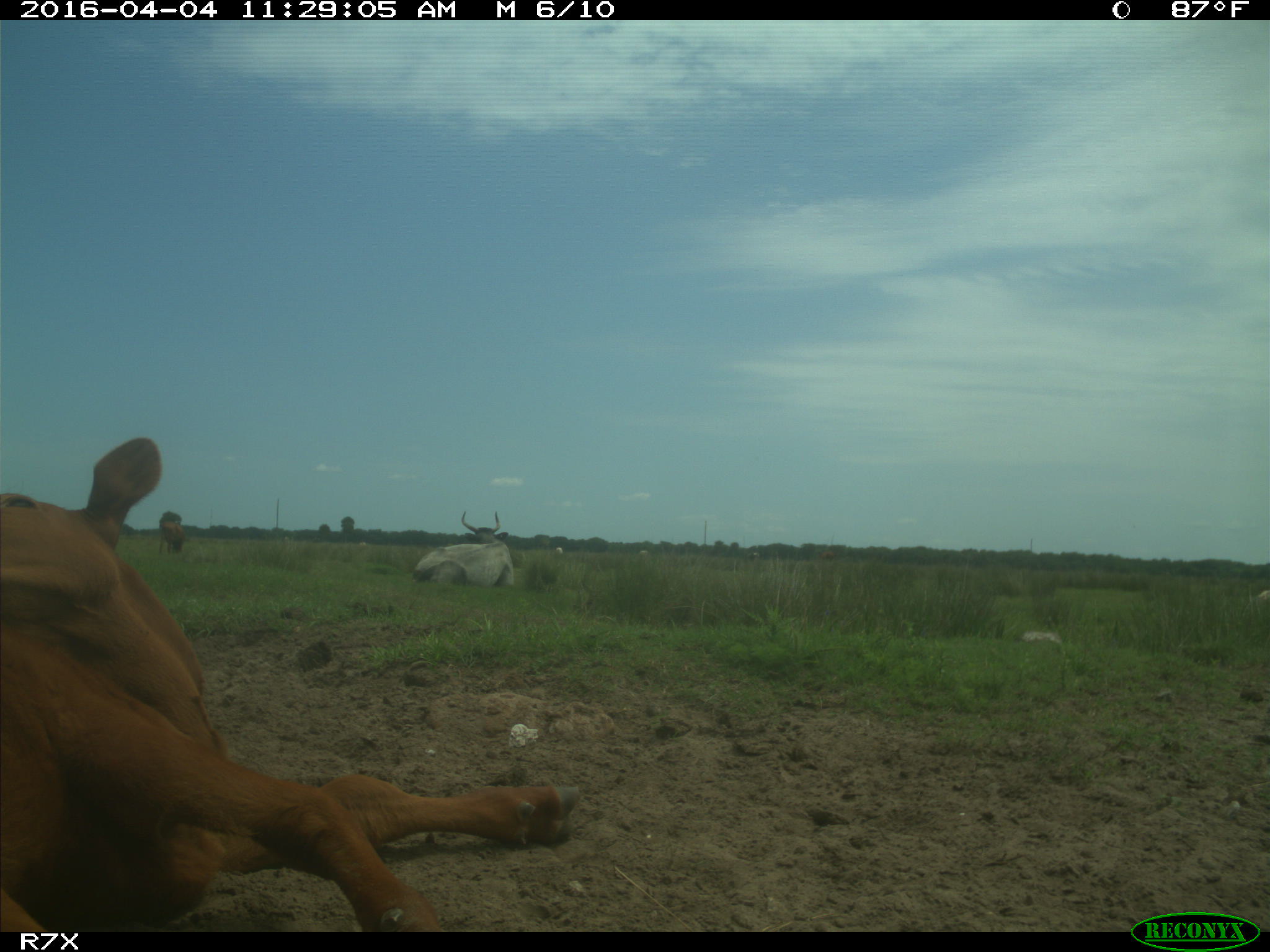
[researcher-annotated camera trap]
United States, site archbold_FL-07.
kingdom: Animalia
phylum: Chordata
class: Mammalia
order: Artiodactyla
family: Bovidae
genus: Bos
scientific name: Bos taurus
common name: domestic cow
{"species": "Bos taurus (domestic cow)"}